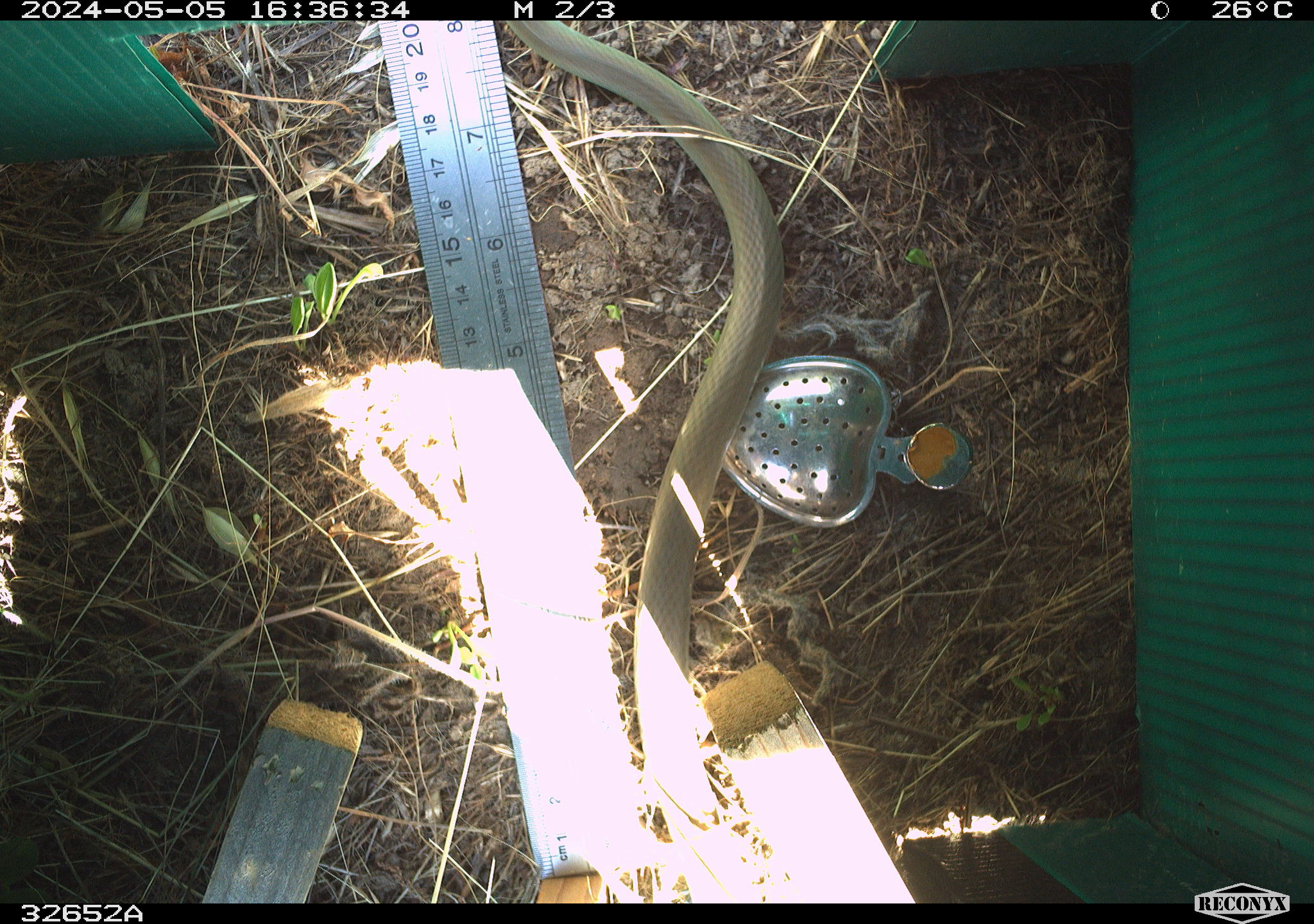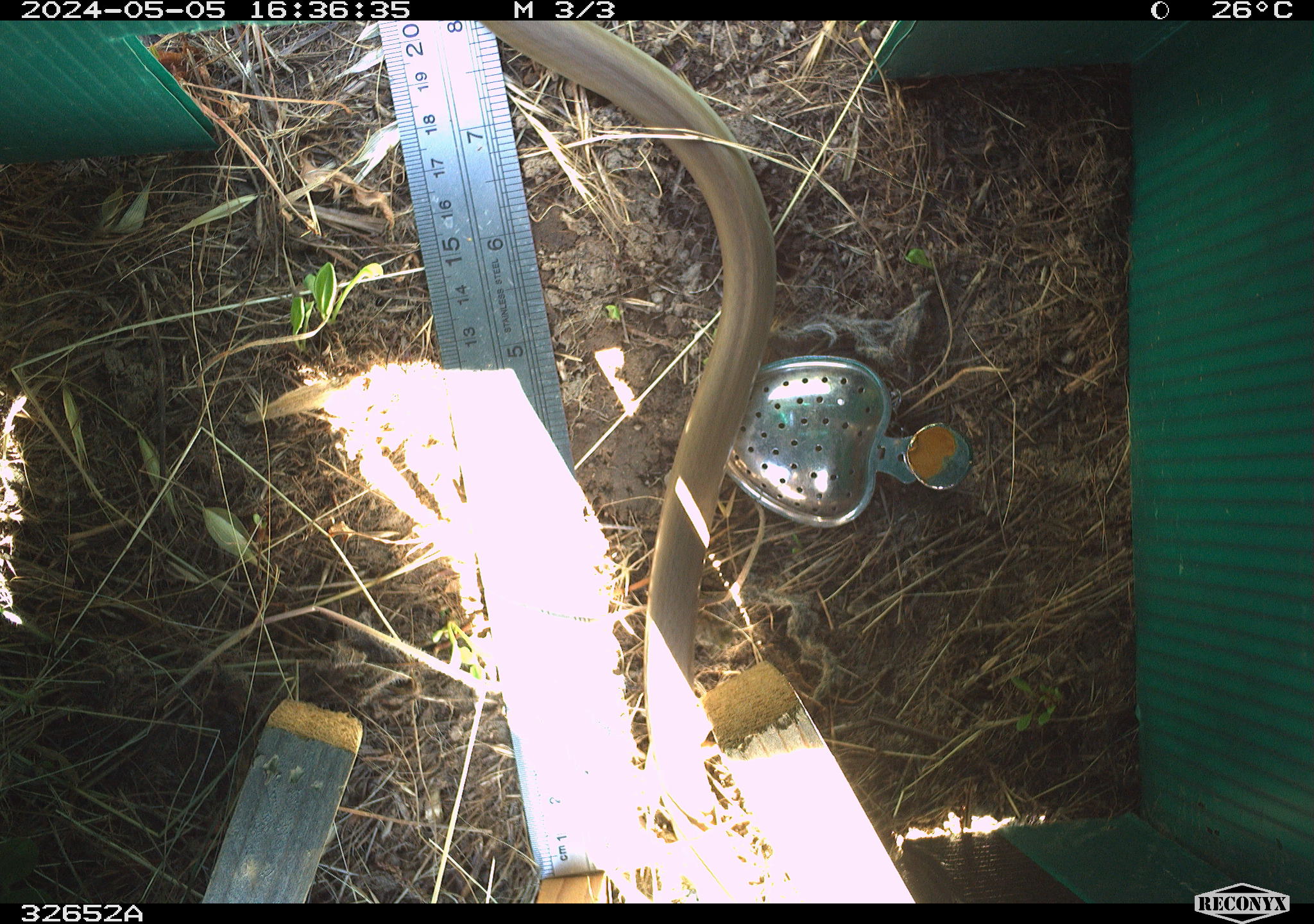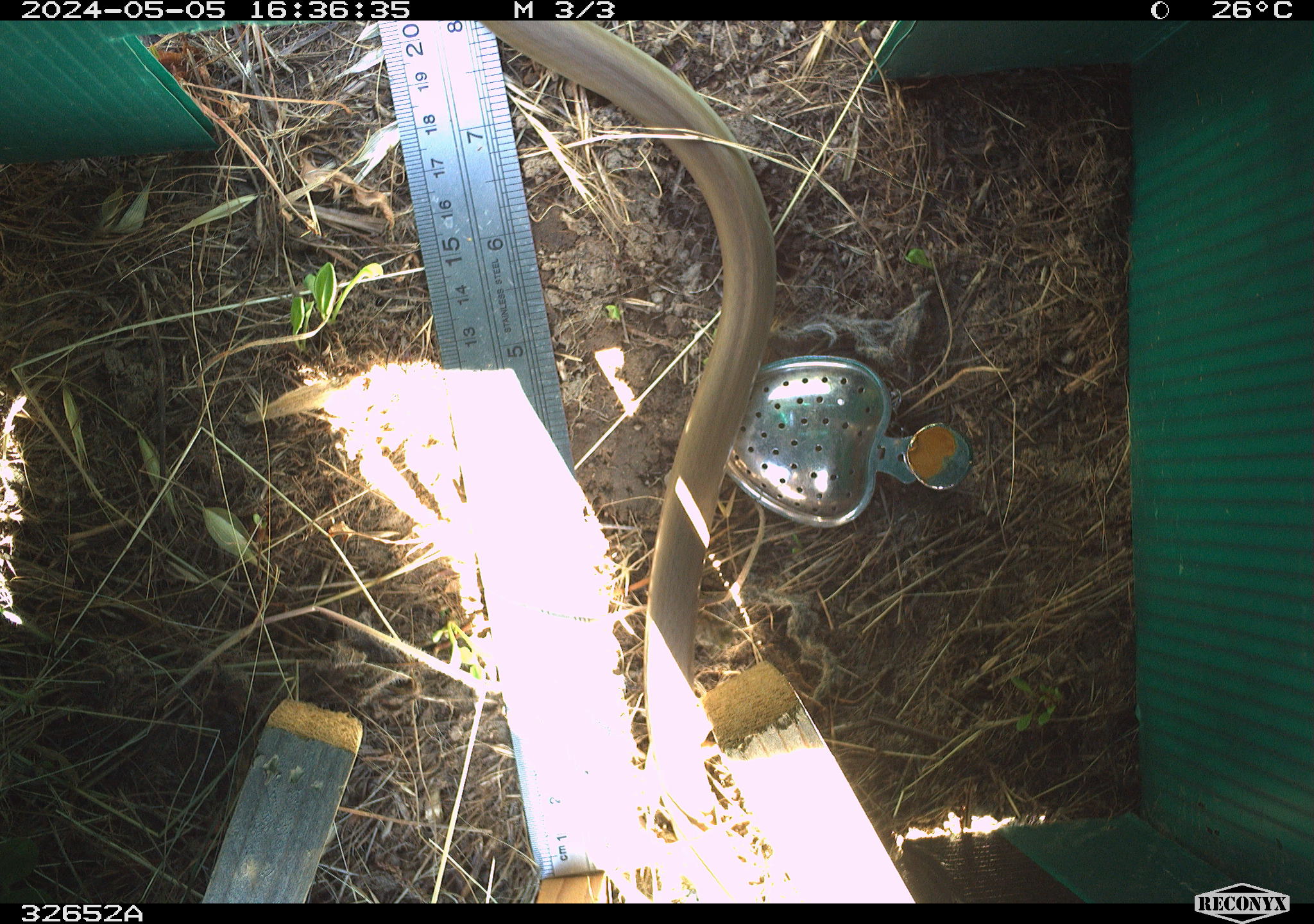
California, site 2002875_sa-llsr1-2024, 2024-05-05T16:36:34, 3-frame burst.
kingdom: Animalia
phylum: Chordata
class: Reptilia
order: Squamata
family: Colubridae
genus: Coluber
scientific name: Coluber constrictor mormon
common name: western yellow-bellied racer